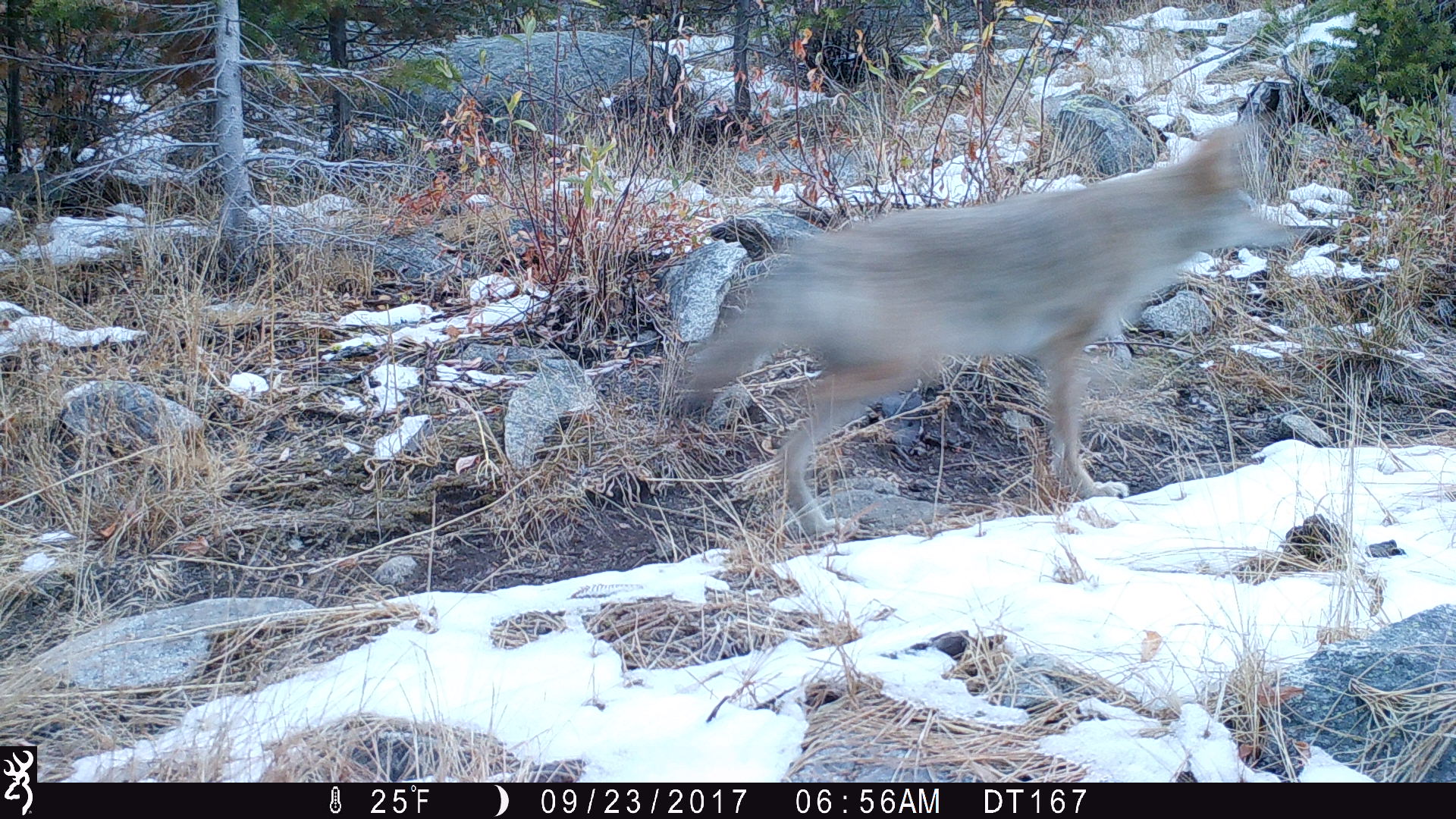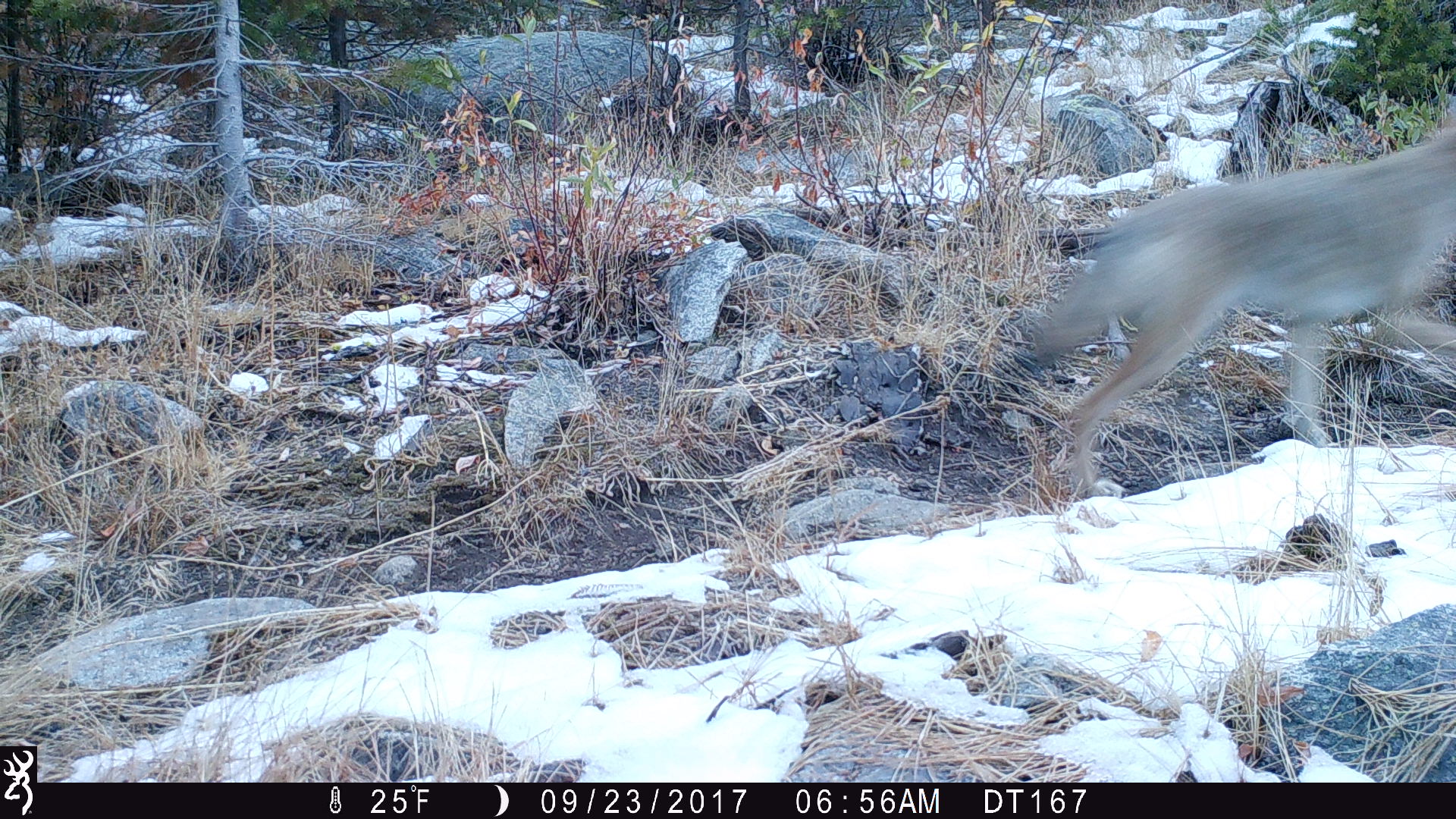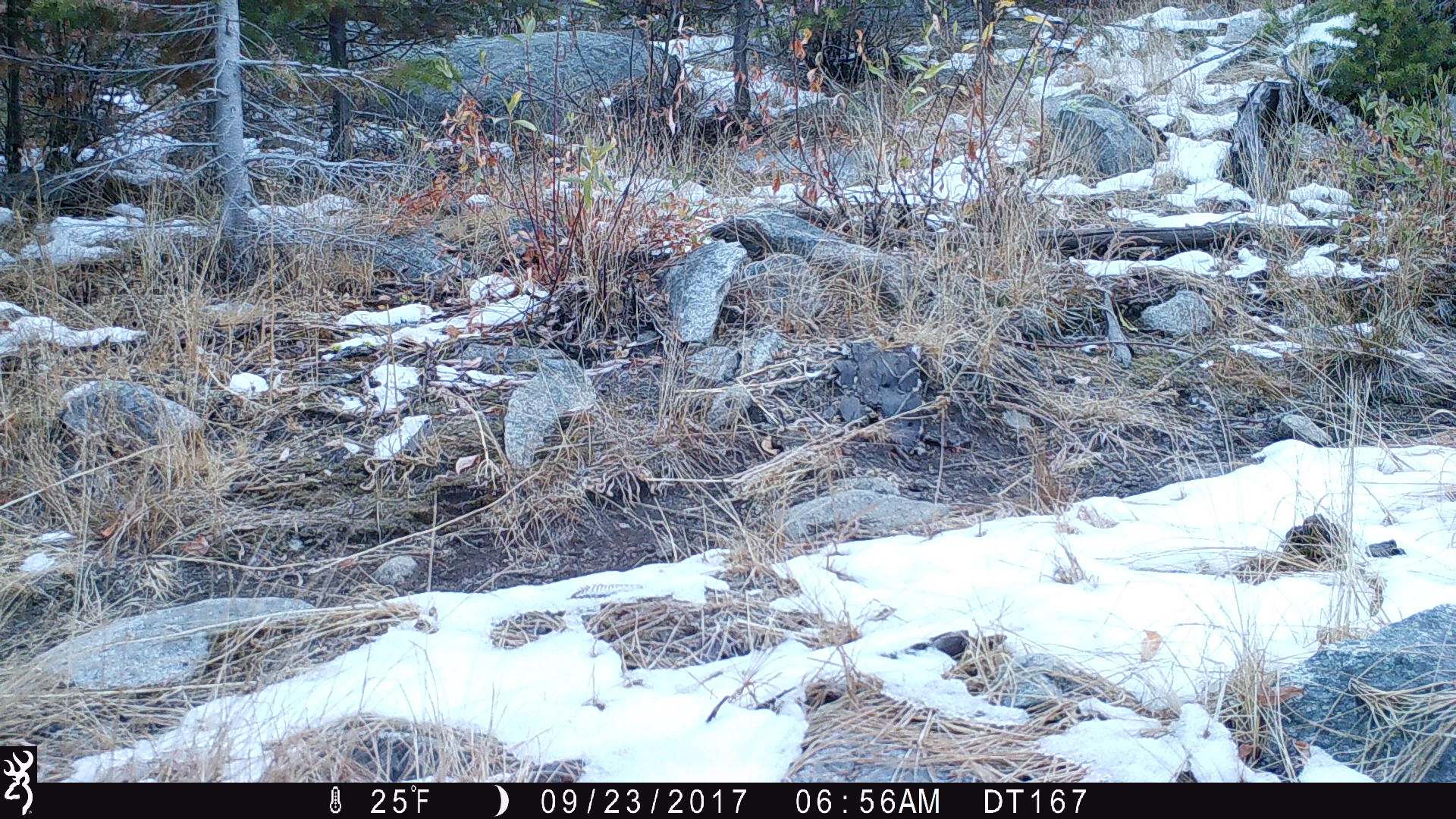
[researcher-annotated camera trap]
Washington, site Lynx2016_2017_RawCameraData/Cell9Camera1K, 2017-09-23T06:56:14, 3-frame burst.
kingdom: Animalia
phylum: Chordata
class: Mammalia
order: Carnivora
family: Canidae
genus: Canis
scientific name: Canis latrans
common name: coyote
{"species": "Canis latrans (coyote)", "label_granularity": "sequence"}